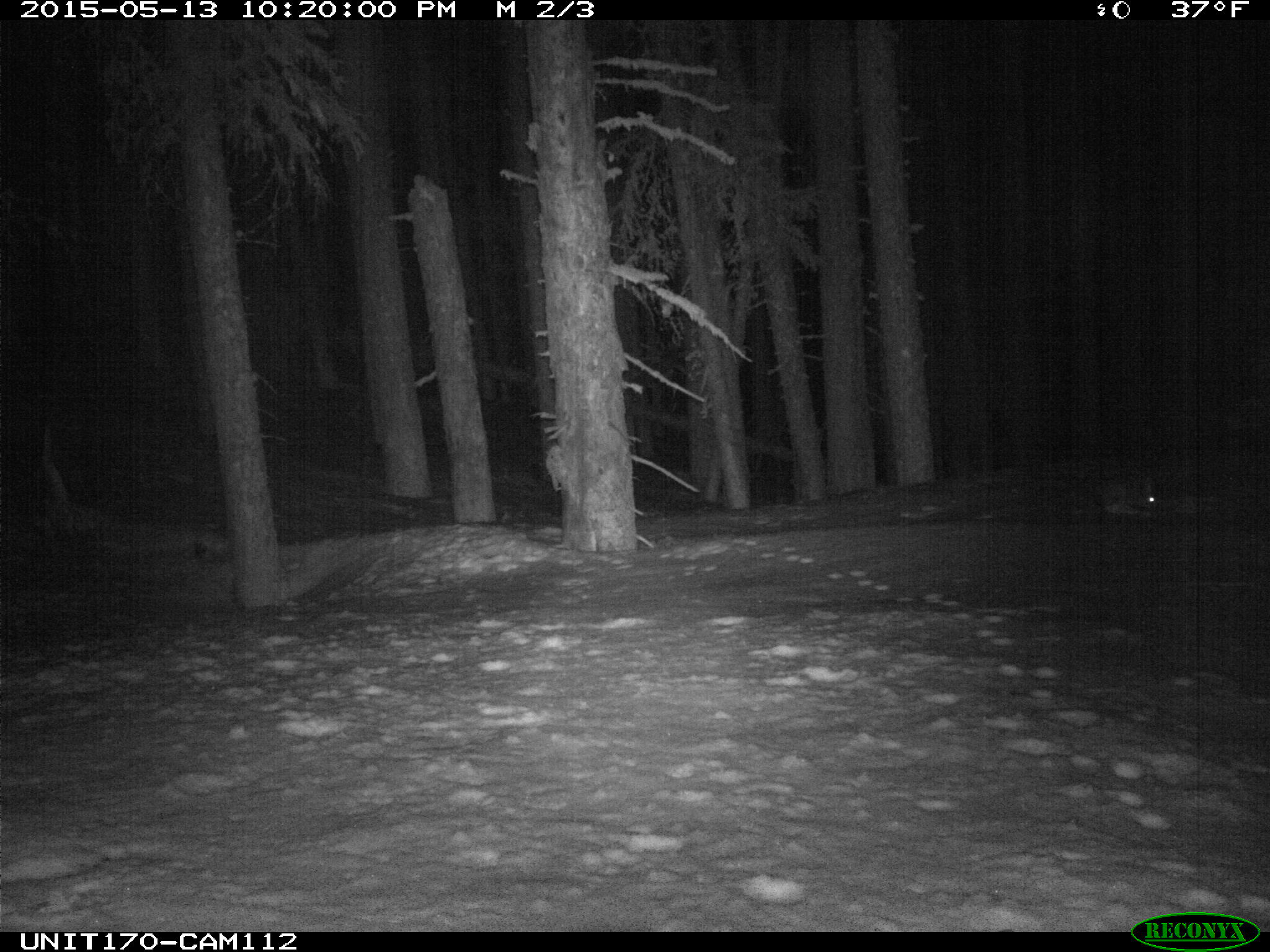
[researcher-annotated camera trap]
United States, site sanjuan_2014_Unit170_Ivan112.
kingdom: Animalia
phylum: Chordata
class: Mammalia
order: Lagomorpha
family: Leporidae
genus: Lepus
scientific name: Lepus americanus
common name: snowshoe hare